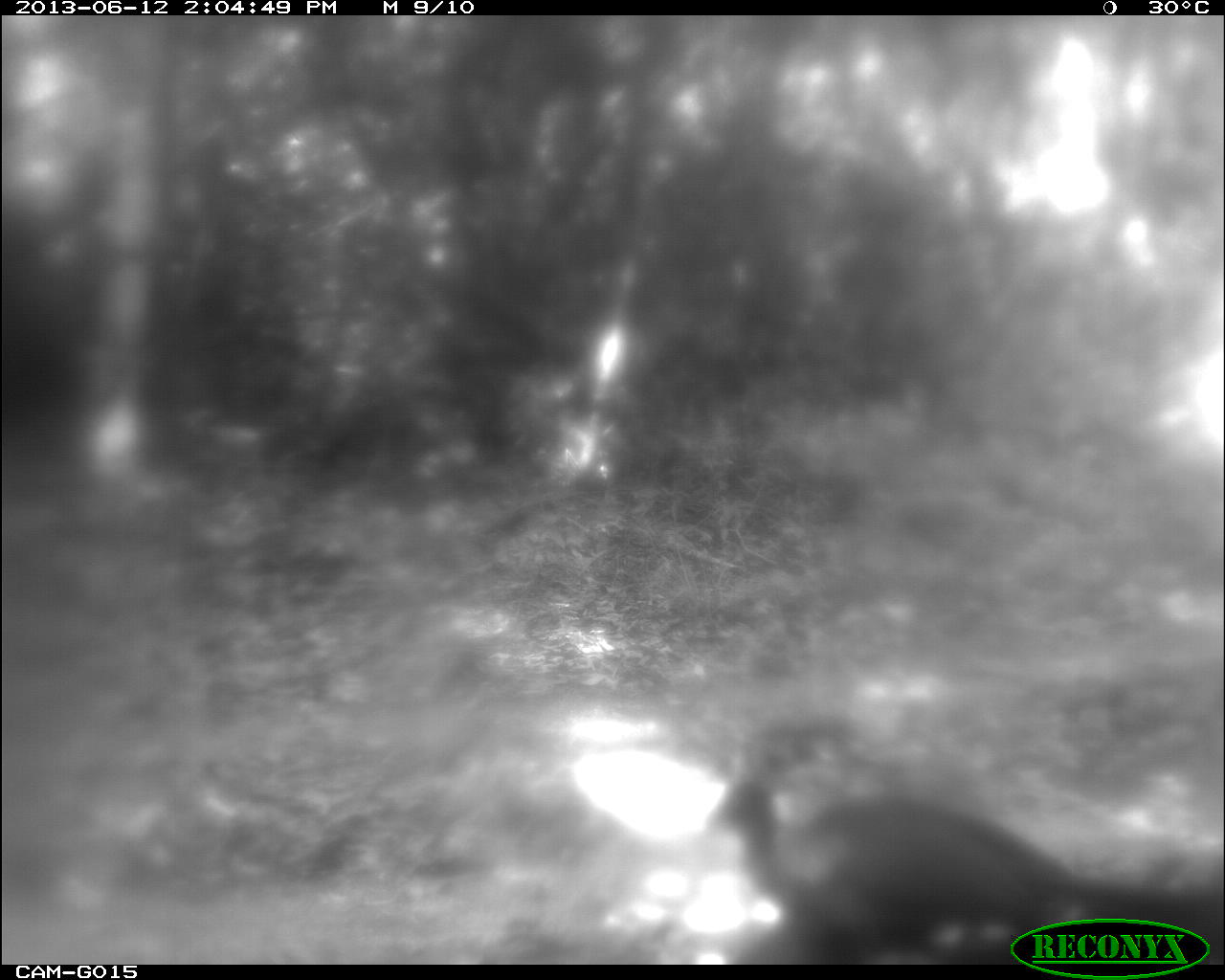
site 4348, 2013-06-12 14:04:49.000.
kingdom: Animalia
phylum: Chordata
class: Aves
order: Galliformes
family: Cracidae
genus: Penelope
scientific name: Penelope purpurascens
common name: crested guan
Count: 3.